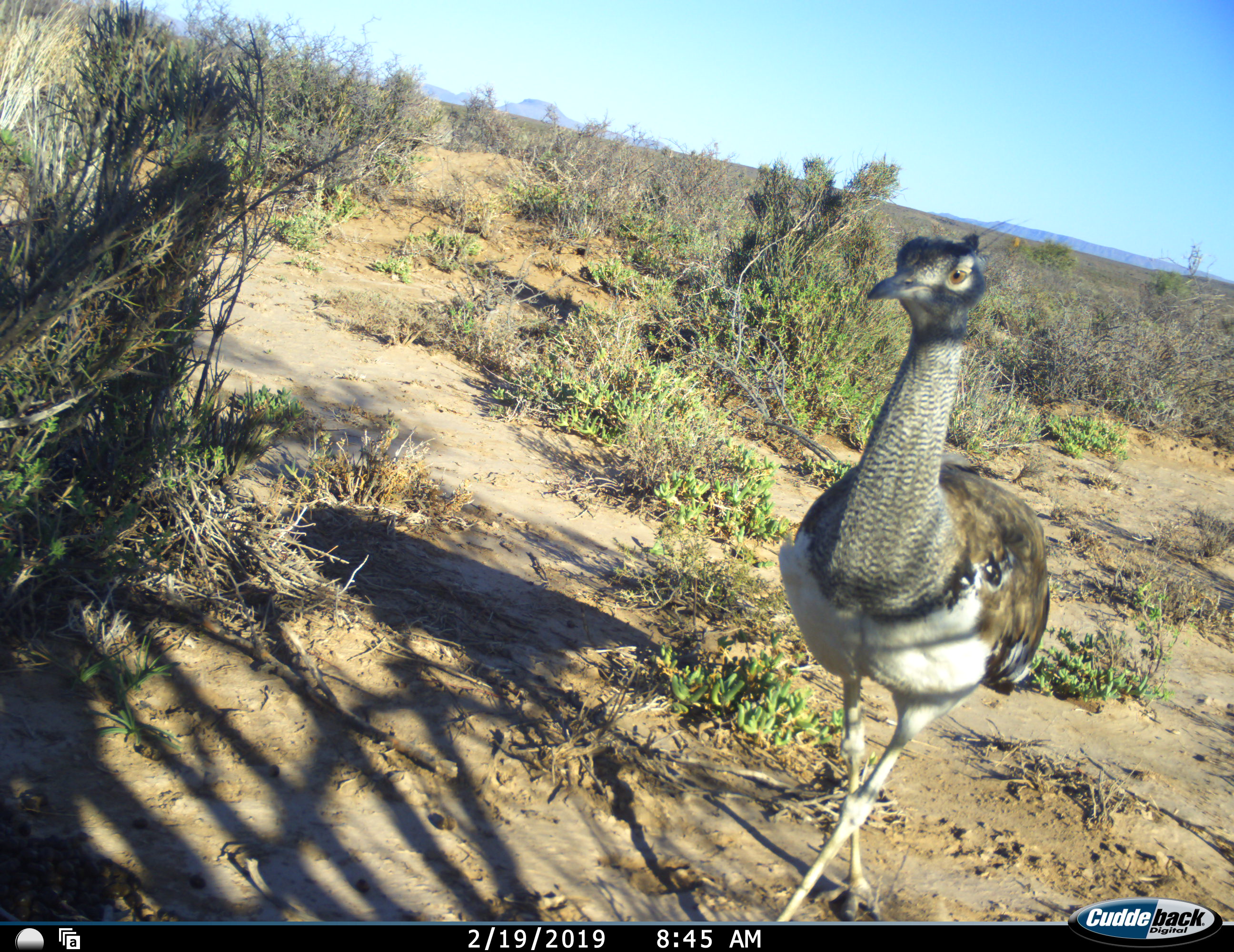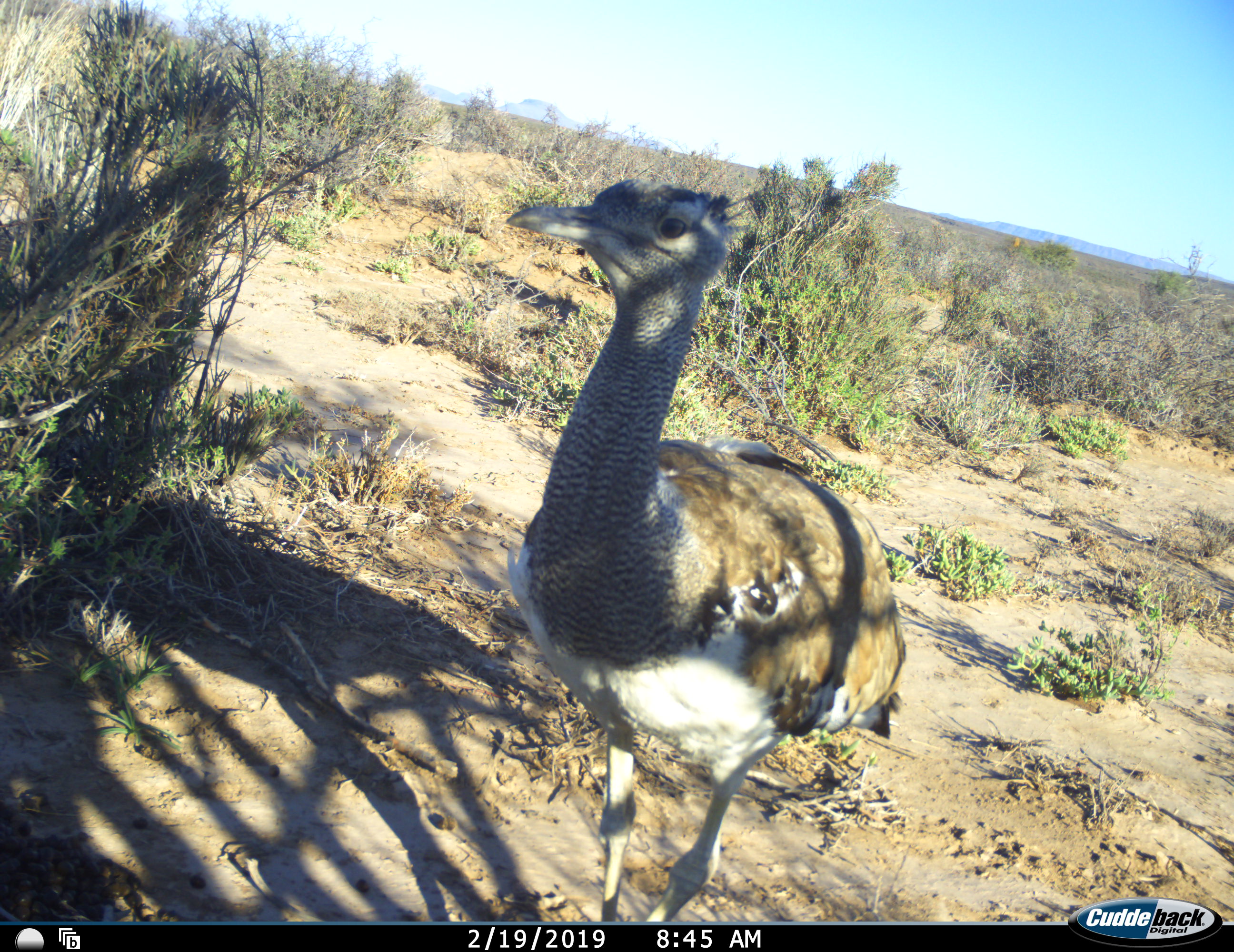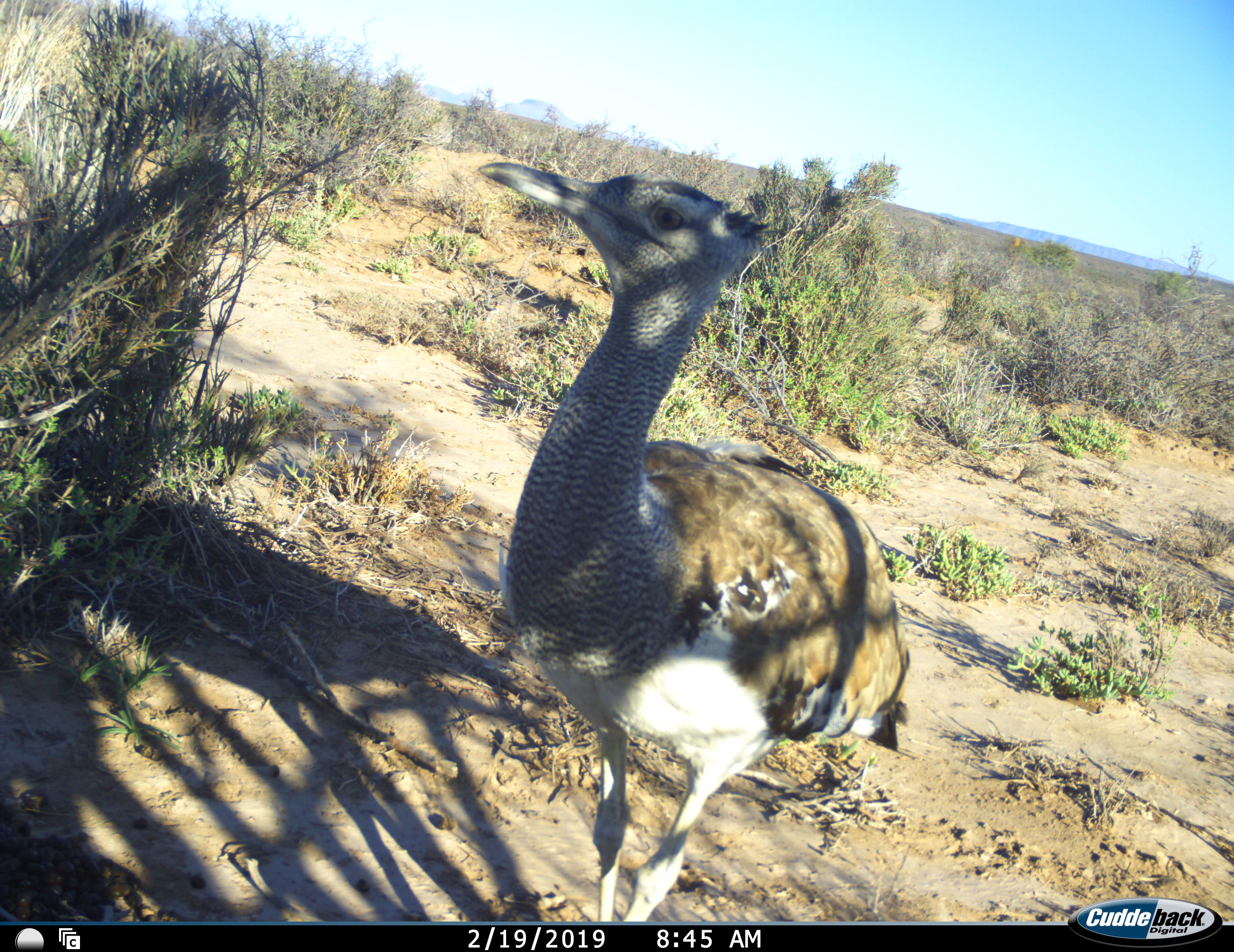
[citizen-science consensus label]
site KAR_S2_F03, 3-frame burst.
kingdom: Animalia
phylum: Chordata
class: Aves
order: Otidiformes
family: Otididae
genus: Ardeotis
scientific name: Ardeotis kori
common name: kori bustard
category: bustardkori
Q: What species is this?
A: Bustardkori (kori bustard) (Ardeotis kori).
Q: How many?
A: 1.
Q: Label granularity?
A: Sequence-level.